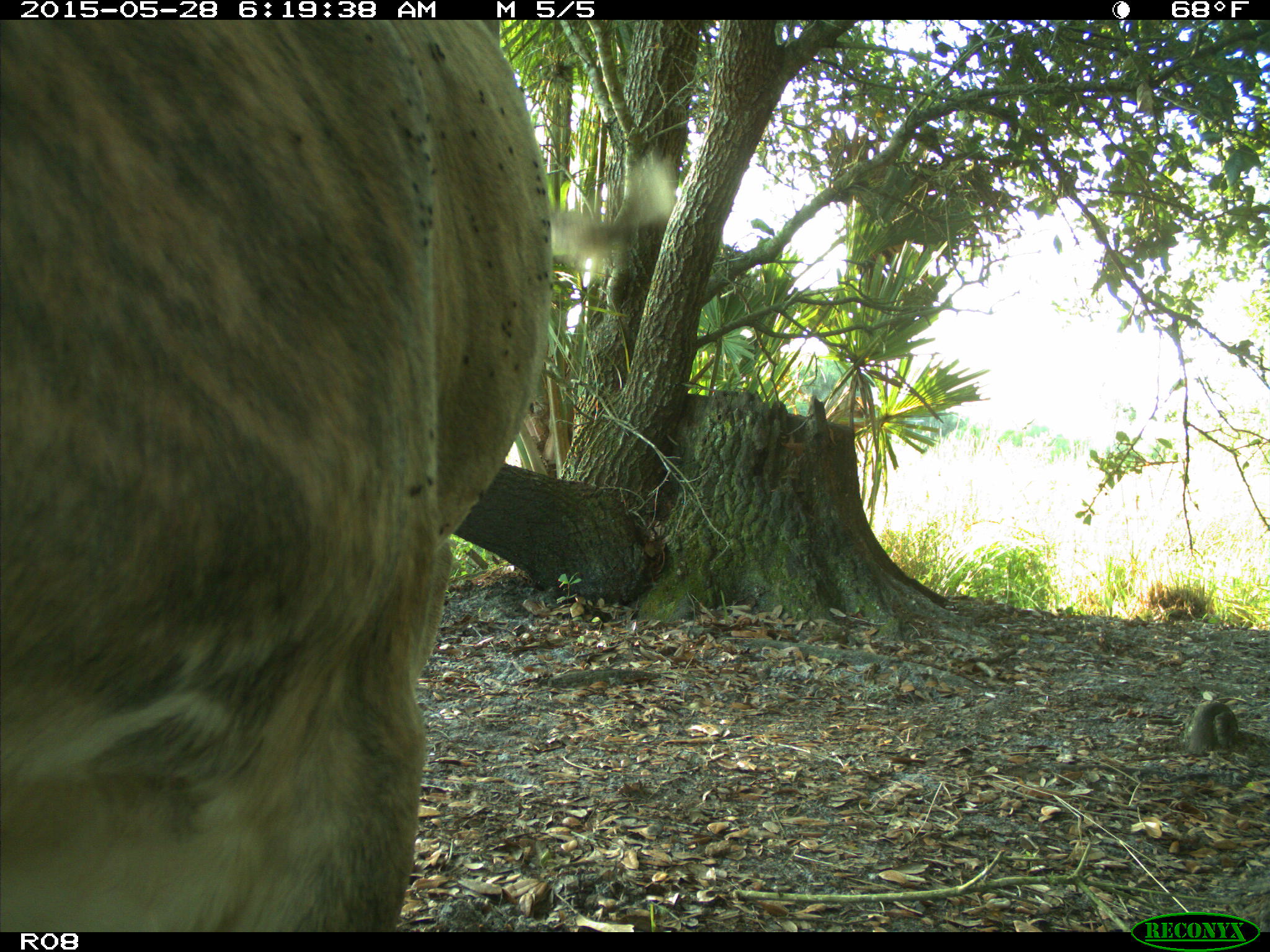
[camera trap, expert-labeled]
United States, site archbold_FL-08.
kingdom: Animalia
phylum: Chordata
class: Mammalia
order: Artiodactyla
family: Bovidae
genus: Bos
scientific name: Bos taurus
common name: domestic cow